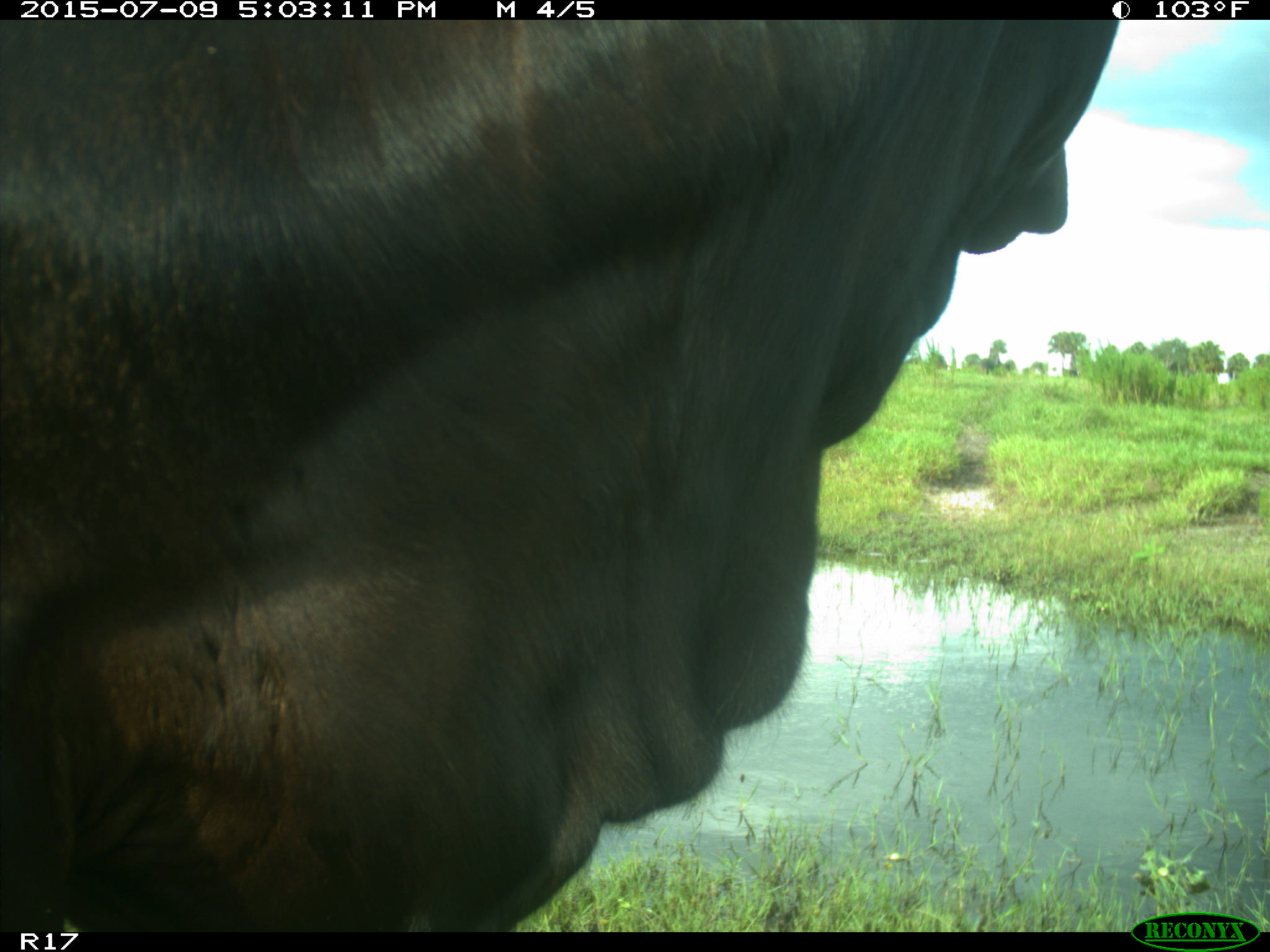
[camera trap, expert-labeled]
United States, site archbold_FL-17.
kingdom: Animalia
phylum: Chordata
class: Mammalia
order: Artiodactyla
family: Bovidae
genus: Bos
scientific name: Bos taurus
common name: domestic cow